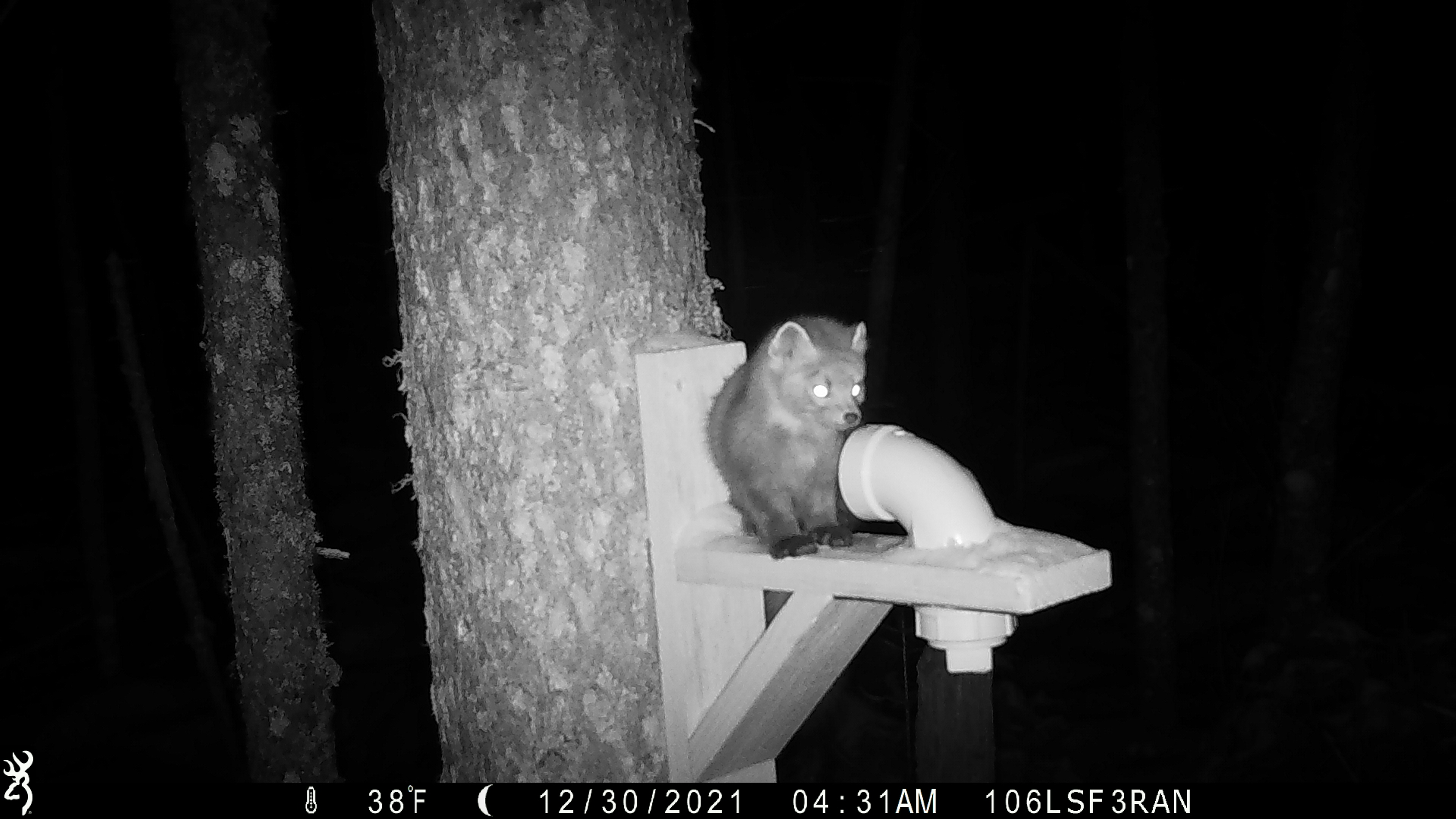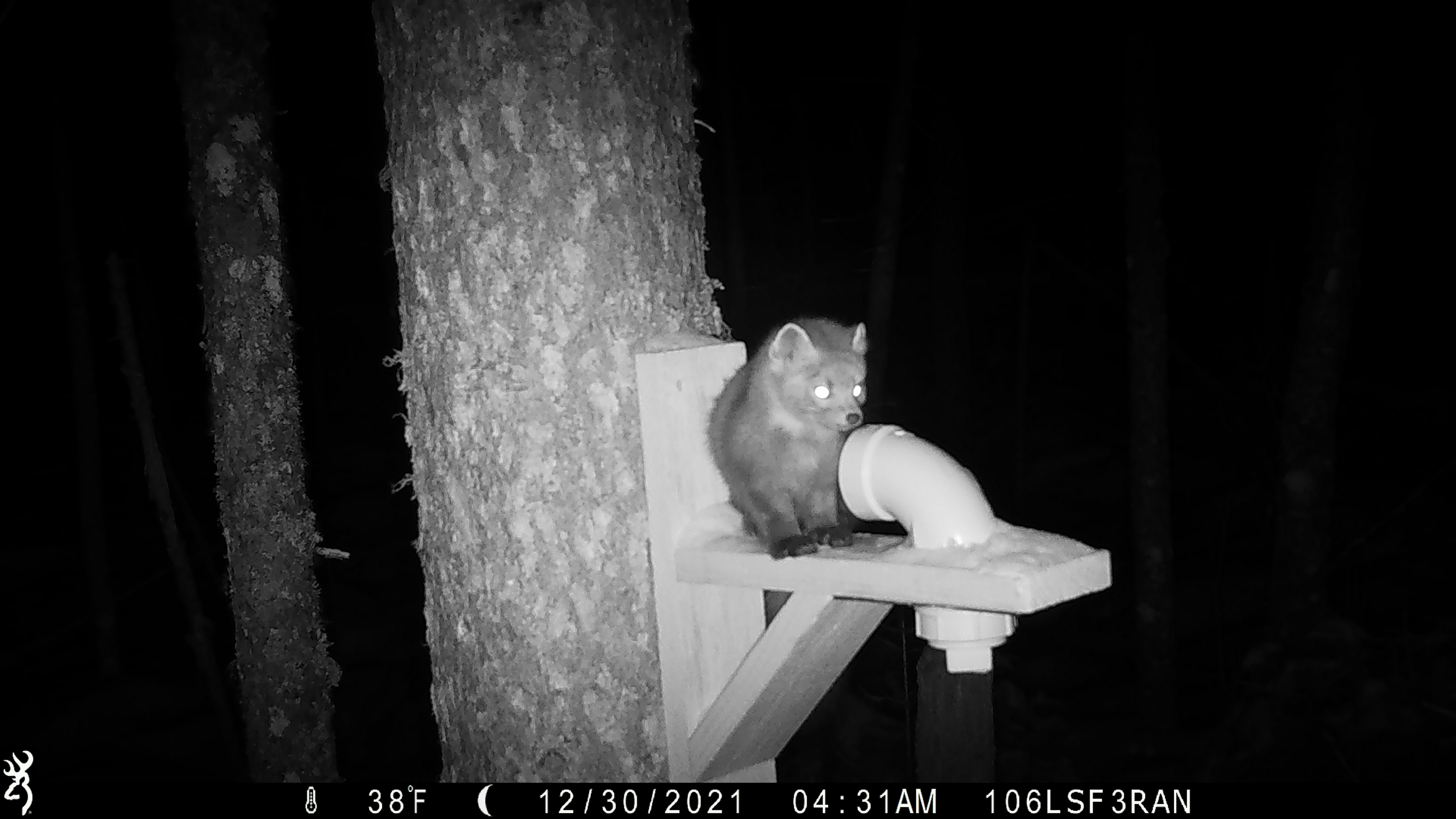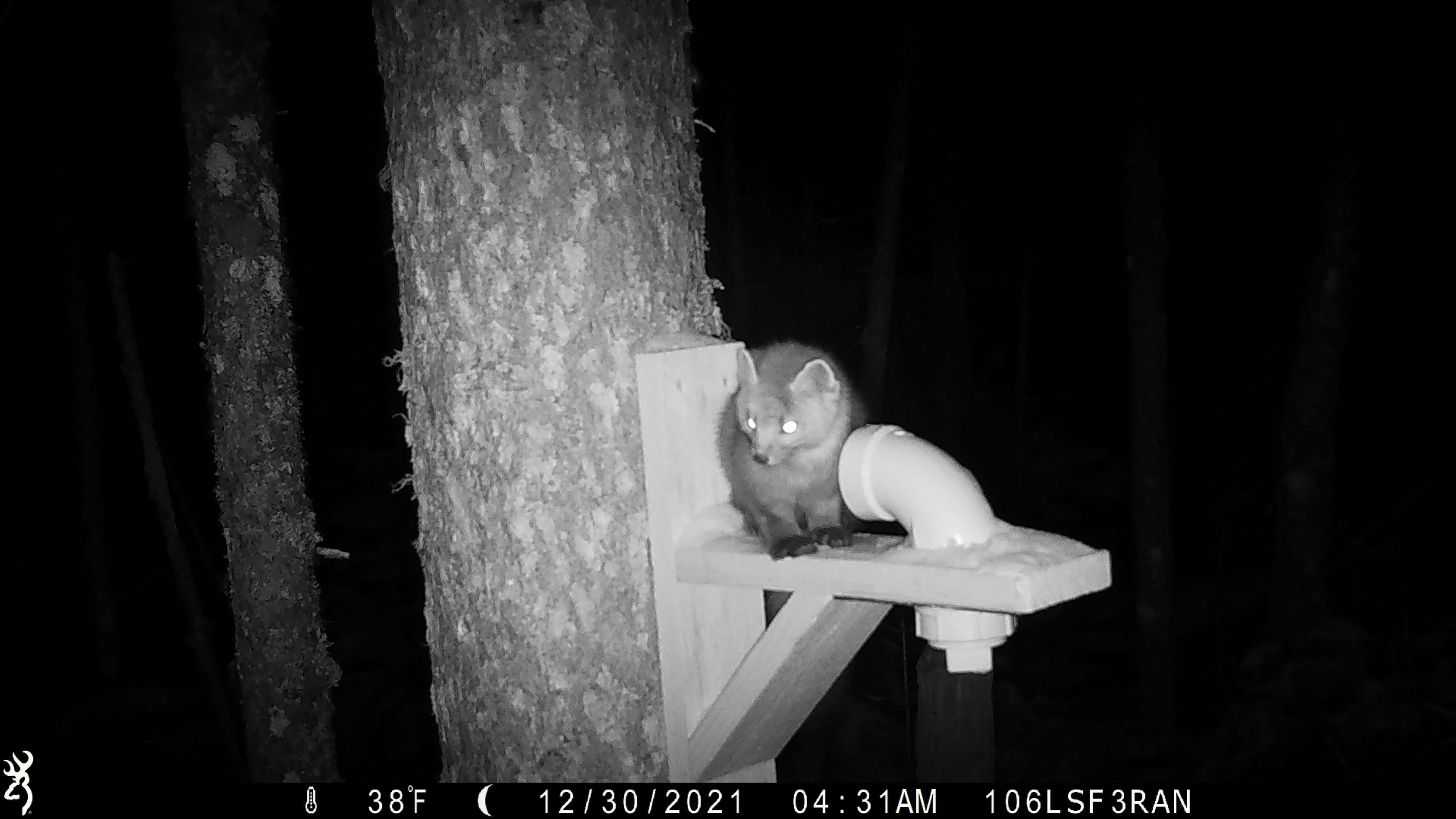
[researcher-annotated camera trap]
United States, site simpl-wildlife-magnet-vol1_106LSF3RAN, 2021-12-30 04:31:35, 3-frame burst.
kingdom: Animalia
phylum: Chordata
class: Mammalia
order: Carnivora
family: Mustelidae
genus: Martes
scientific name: Martes americana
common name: american marten